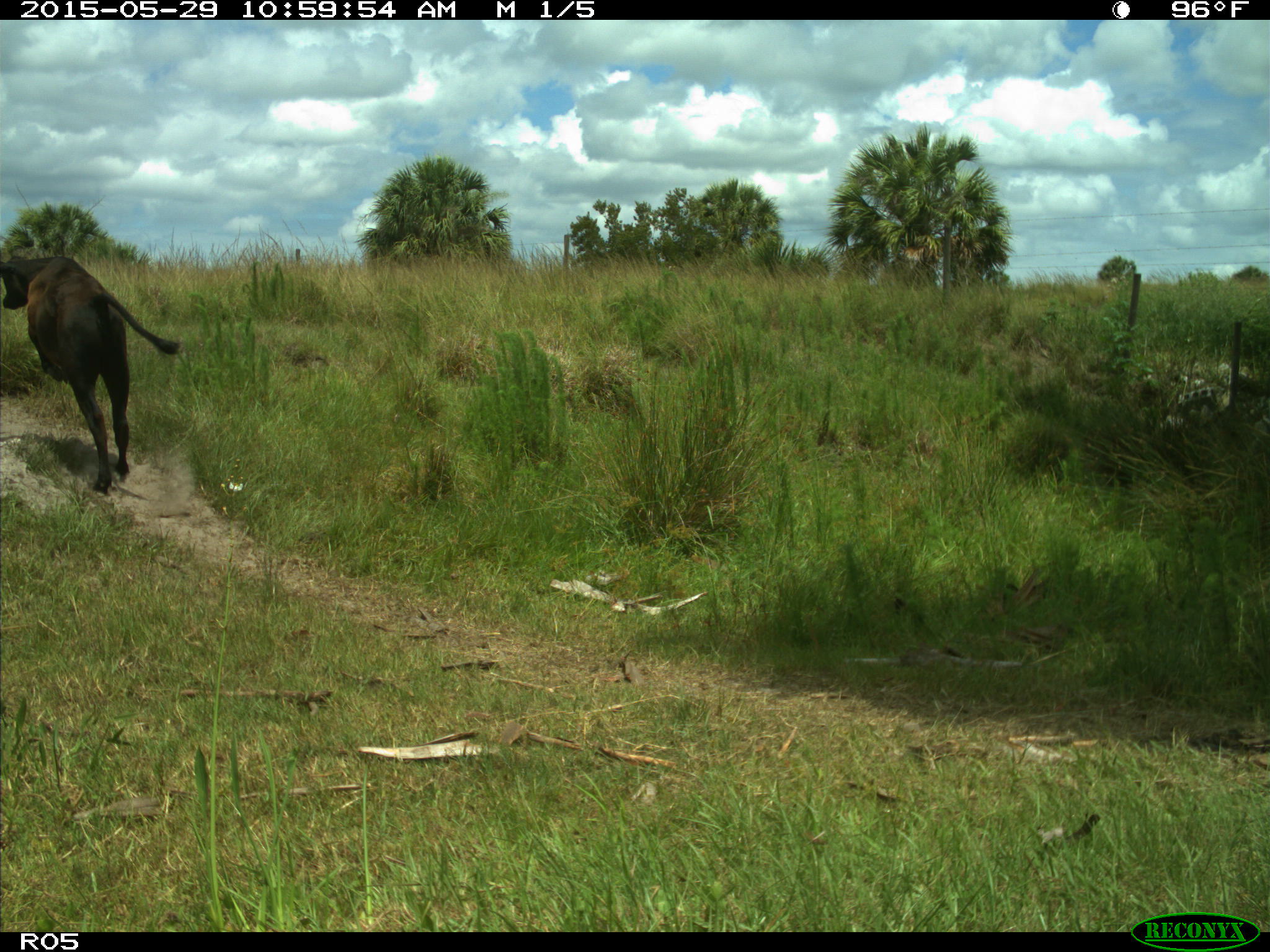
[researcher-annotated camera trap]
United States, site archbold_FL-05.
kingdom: Animalia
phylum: Chordata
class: Mammalia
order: Artiodactyla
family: Bovidae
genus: Bos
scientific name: Bos taurus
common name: domestic cow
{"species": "Bos taurus (domestic cow)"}